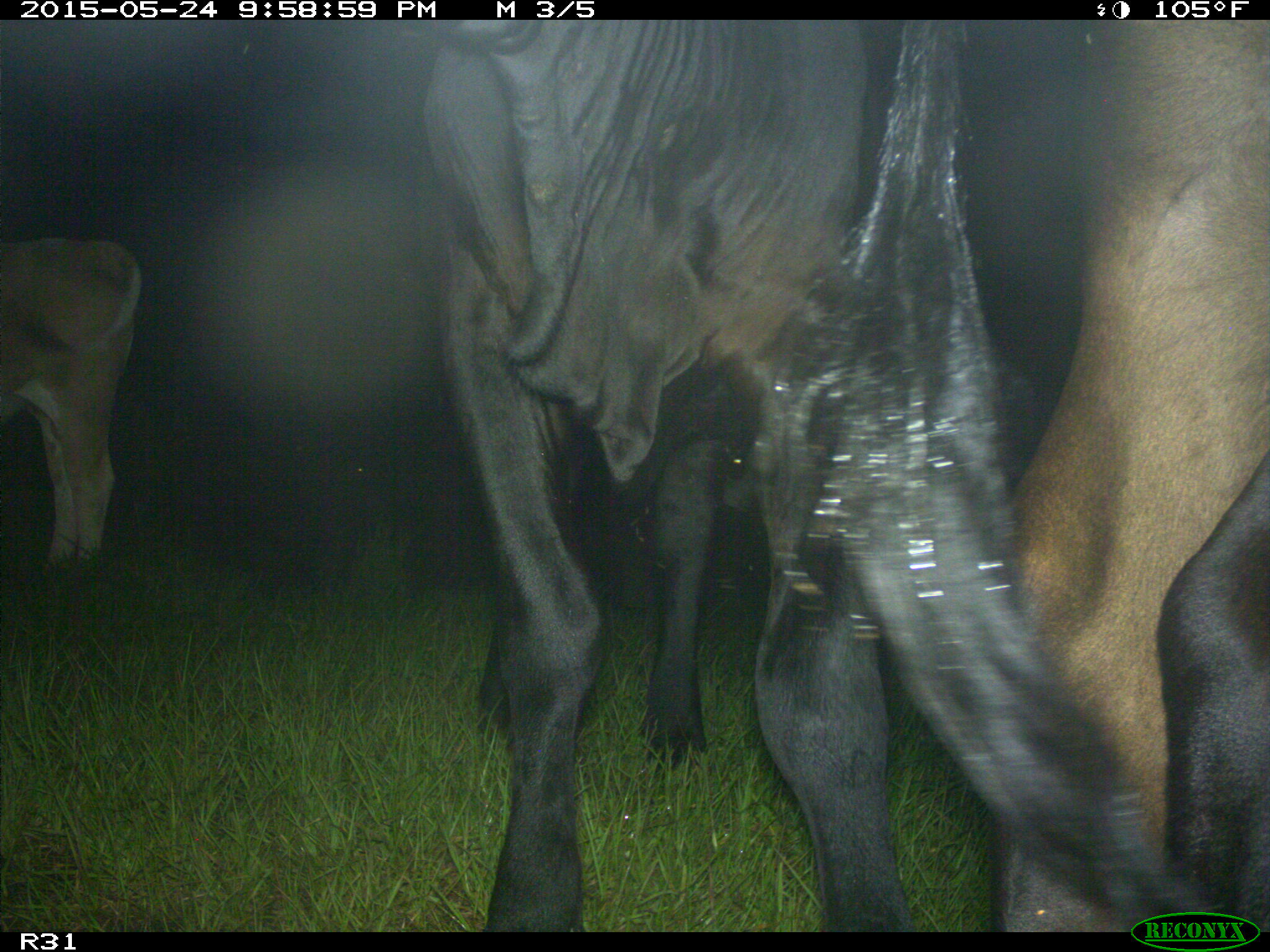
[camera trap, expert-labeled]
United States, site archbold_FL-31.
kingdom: Animalia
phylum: Chordata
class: Mammalia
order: Artiodactyla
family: Bovidae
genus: Bos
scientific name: Bos taurus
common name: domestic cow